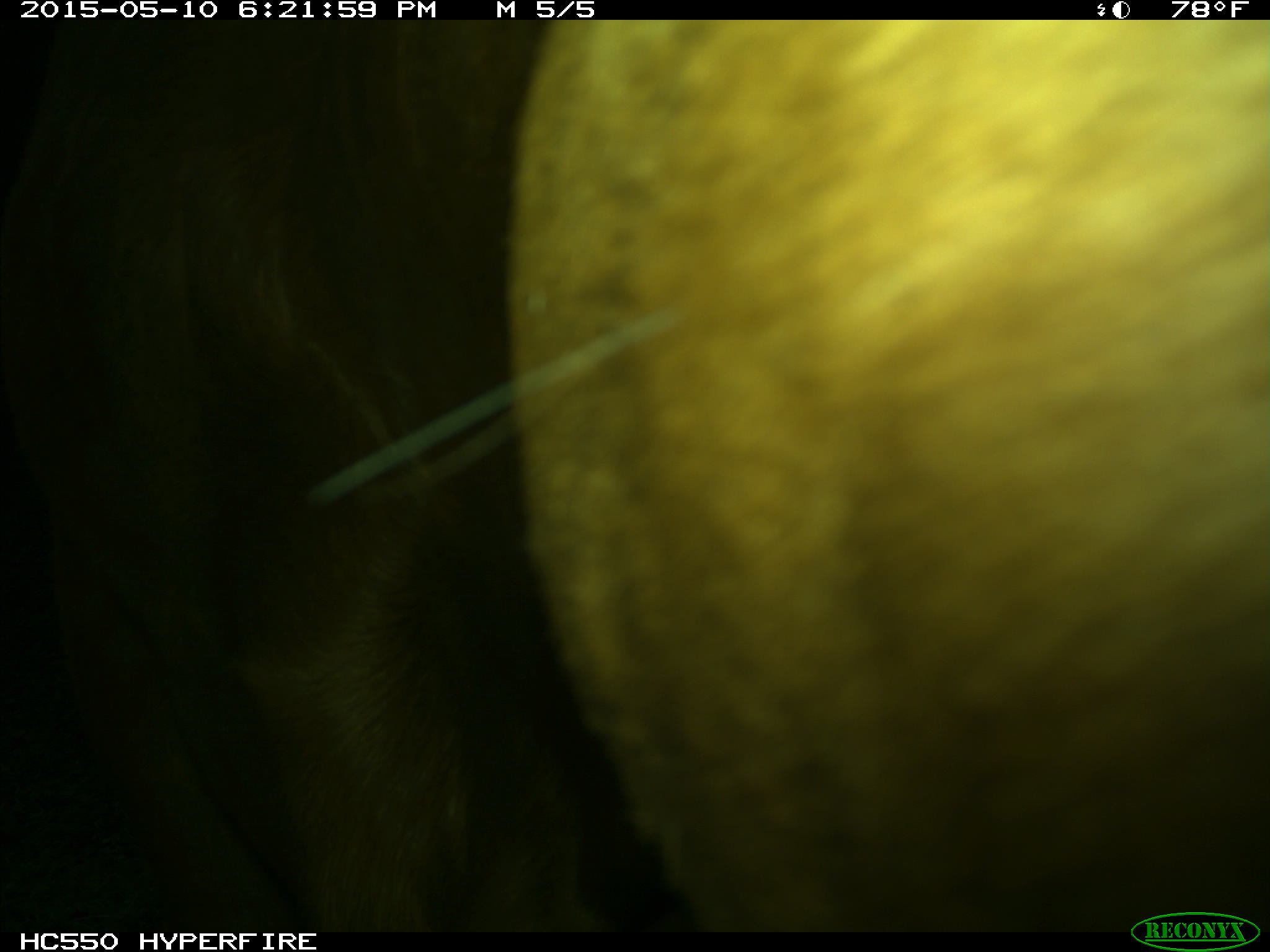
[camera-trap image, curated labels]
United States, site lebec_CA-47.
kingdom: Animalia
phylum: Chordata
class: Mammalia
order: Artiodactyla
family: Bovidae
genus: Bos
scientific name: Bos taurus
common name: domestic cow